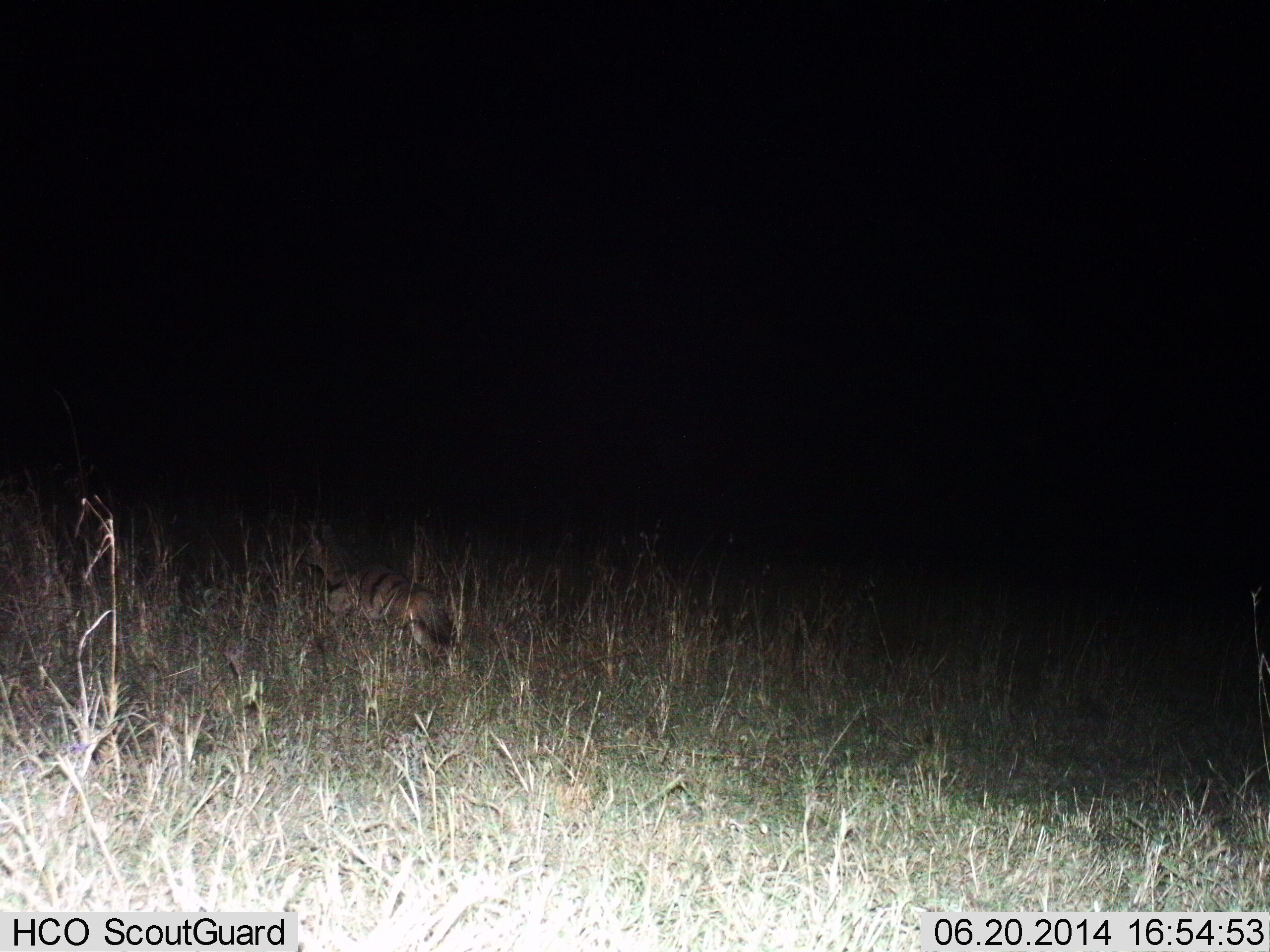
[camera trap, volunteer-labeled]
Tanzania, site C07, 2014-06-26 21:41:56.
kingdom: Animalia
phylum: Chordata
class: Mammalia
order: Carnivora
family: Hyaenidae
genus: Proteles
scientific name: Proteles cristatus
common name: aardwolf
Aardwolf (Proteles cristatus), count 1. Behavior (volunteer vote fractions): standing 10%, resting 10%, moving 80%, interacting 0%. Young present (vote fraction): 0%. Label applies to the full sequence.